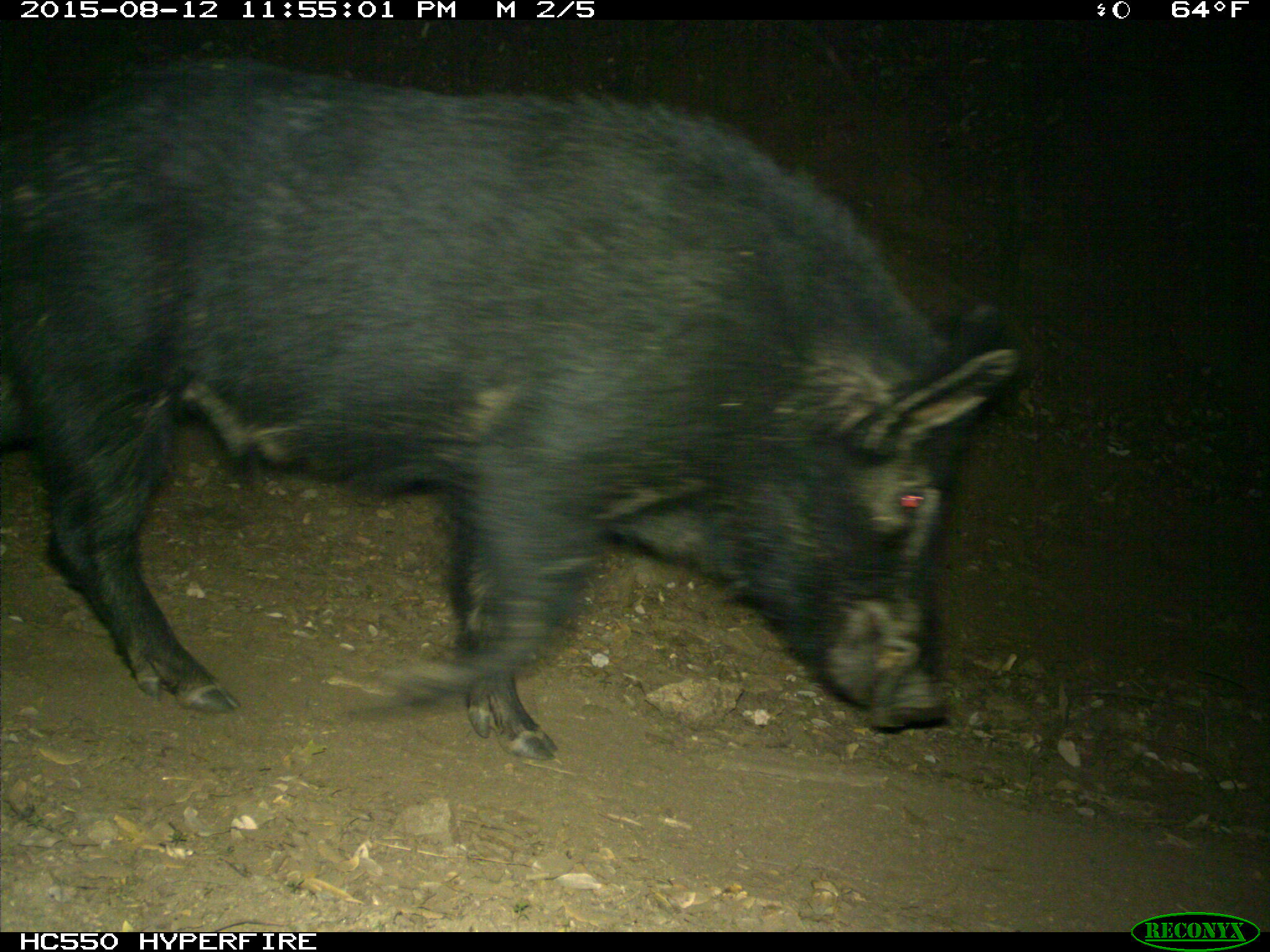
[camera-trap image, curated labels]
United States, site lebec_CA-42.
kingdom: Animalia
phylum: Chordata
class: Mammalia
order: Artiodactyla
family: Suidae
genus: Sus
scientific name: Sus scrofa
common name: wild boar